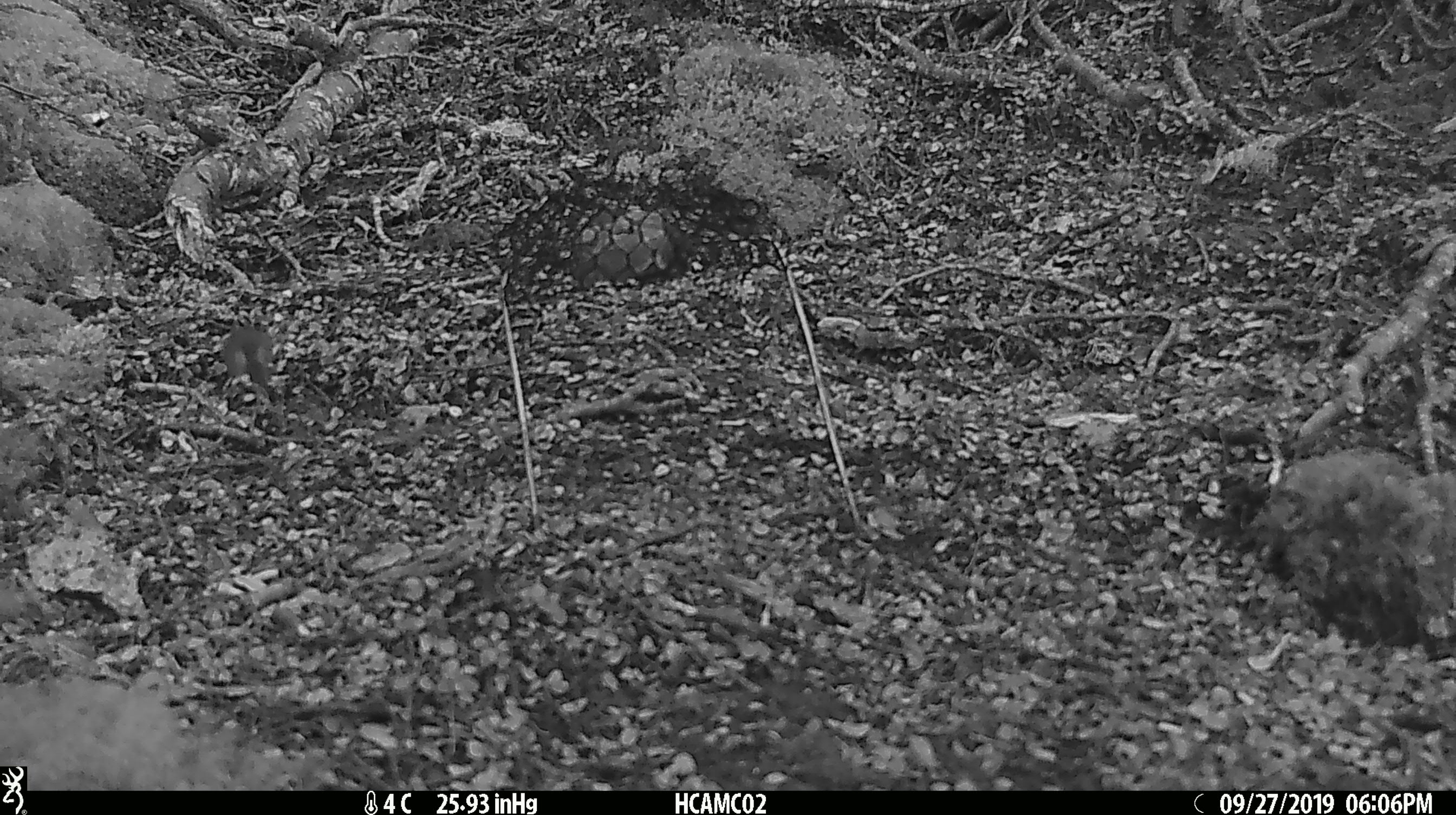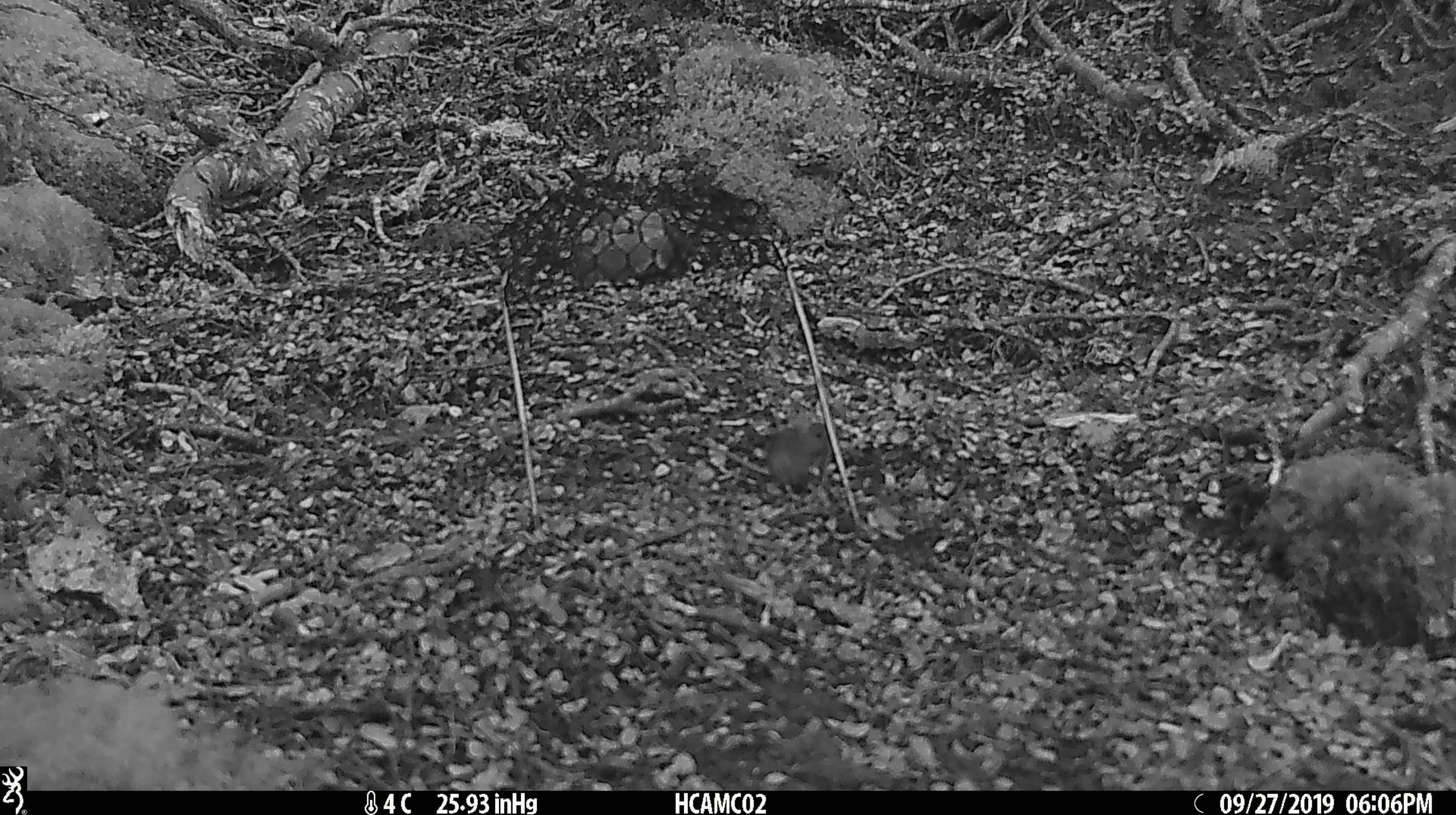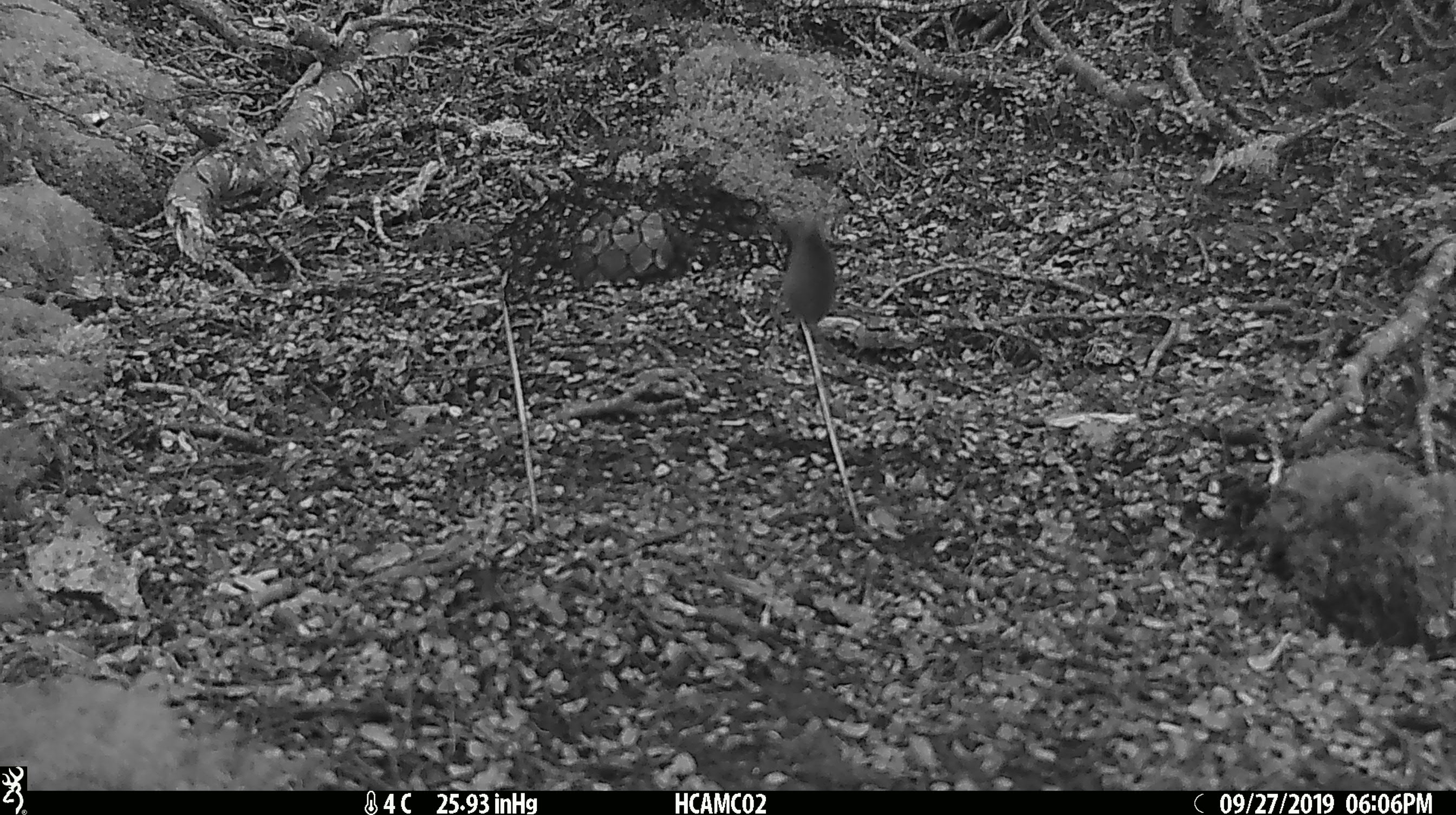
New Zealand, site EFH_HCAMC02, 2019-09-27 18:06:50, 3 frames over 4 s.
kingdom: Animalia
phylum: Chordata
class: Mammalia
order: Rodentia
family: Muridae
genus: Mus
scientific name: Mus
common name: mouse